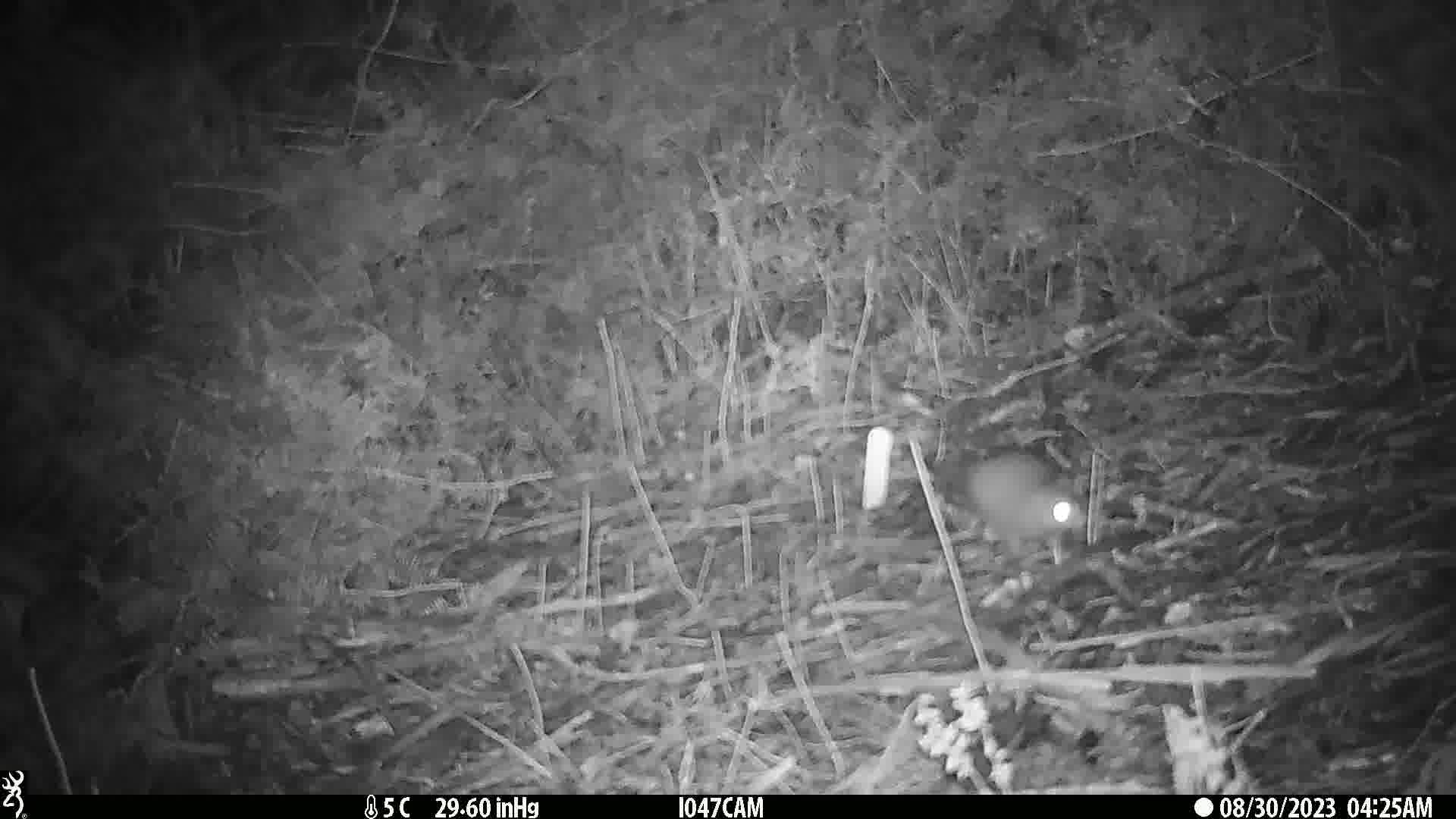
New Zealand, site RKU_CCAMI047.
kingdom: Animalia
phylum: Chordata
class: Mammalia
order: Rodentia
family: Muridae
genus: Rattus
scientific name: Rattus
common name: rat